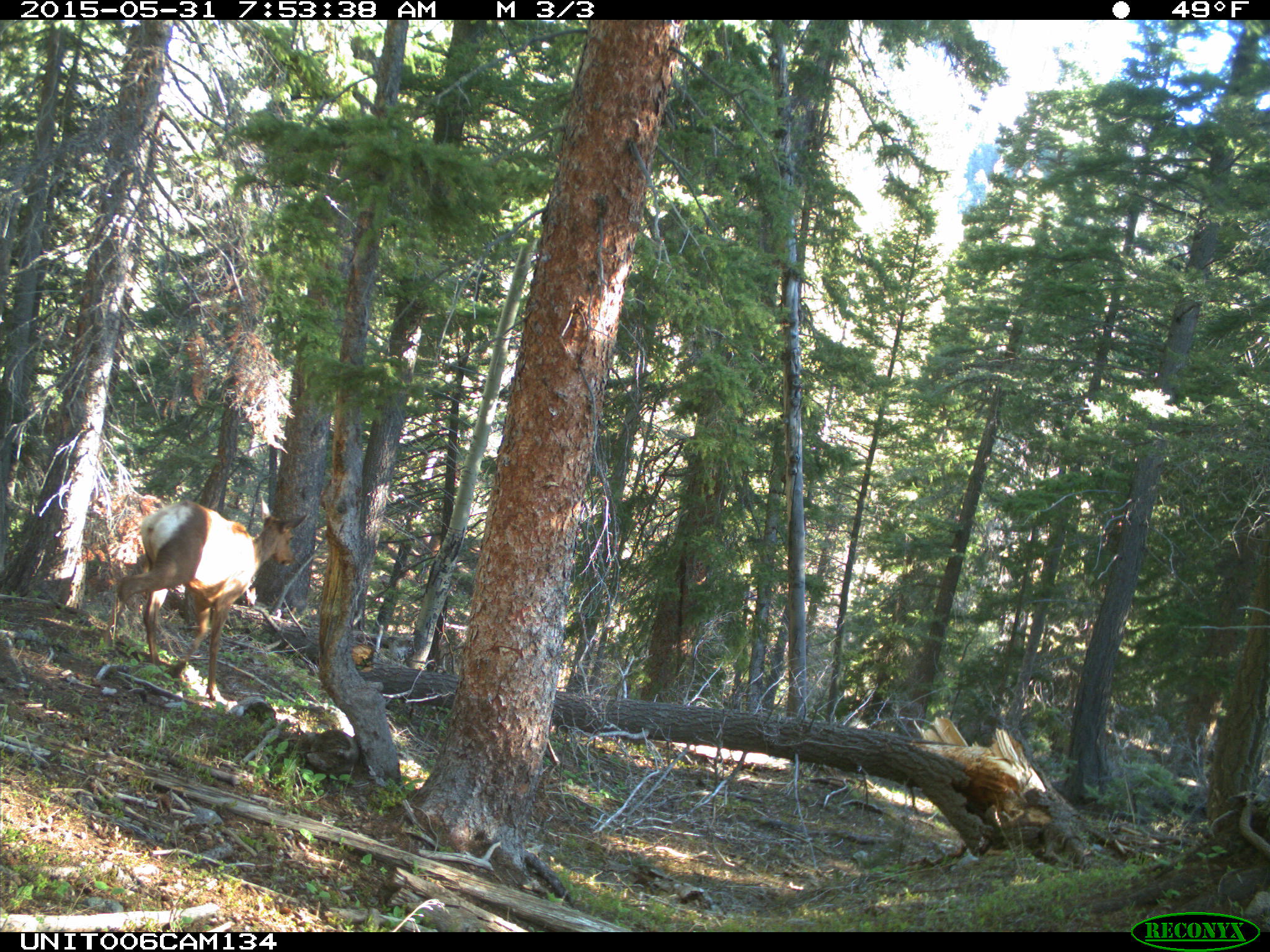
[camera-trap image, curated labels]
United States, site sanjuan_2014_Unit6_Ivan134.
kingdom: Animalia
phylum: Chordata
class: Mammalia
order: Artiodactyla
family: Cervidae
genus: Cervus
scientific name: Cervus elaphus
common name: red deer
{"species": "Cervus elaphus (red deer)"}